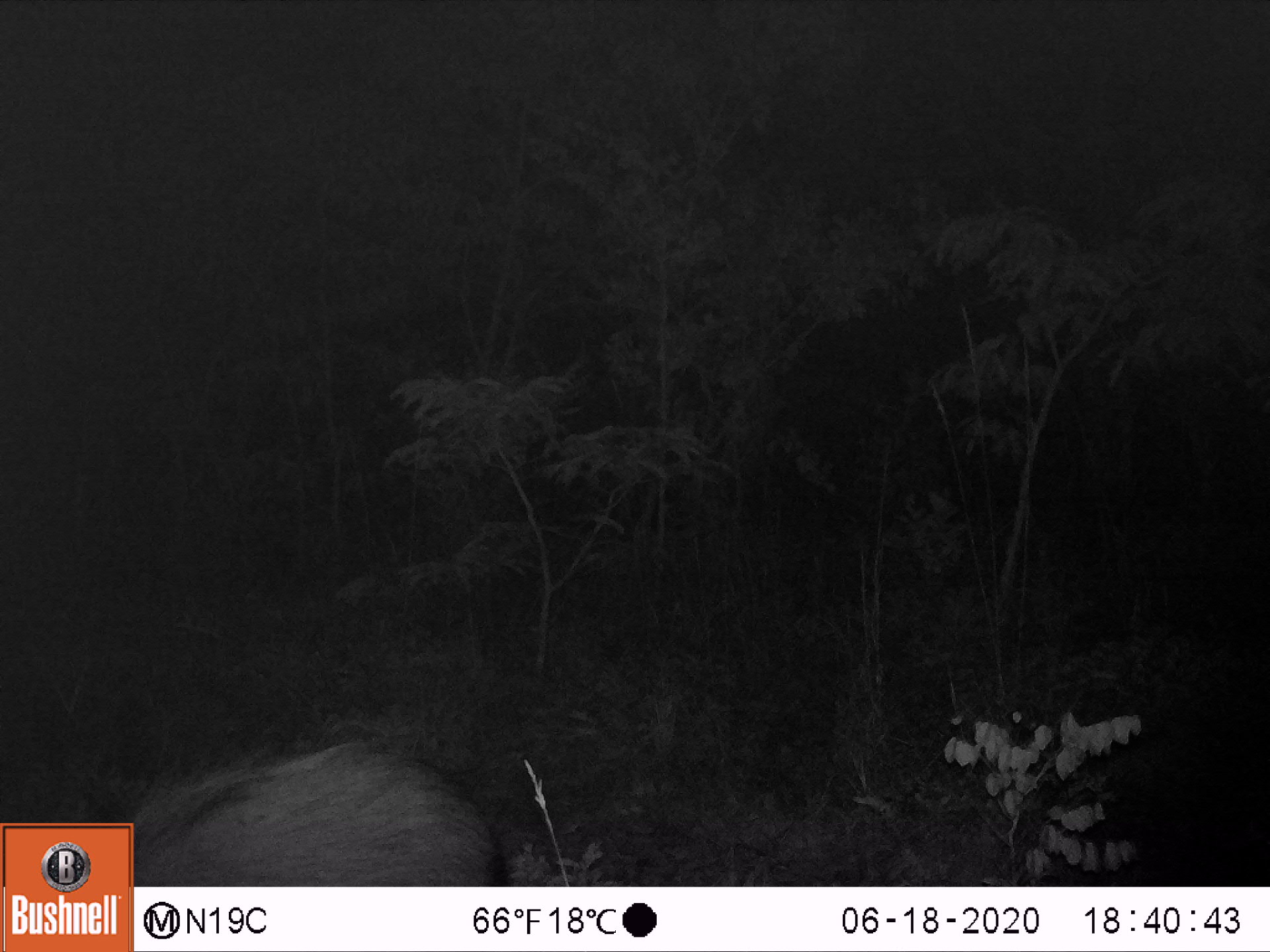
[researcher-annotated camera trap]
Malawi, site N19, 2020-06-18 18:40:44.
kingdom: Animalia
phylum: Chordata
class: Mammalia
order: Artiodactyla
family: Suidae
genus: Potamochoerus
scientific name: Potamochoerus larvatus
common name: bushpig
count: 1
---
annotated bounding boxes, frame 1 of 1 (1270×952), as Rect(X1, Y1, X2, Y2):
bushpig: Rect(136, 733, 510, 883)